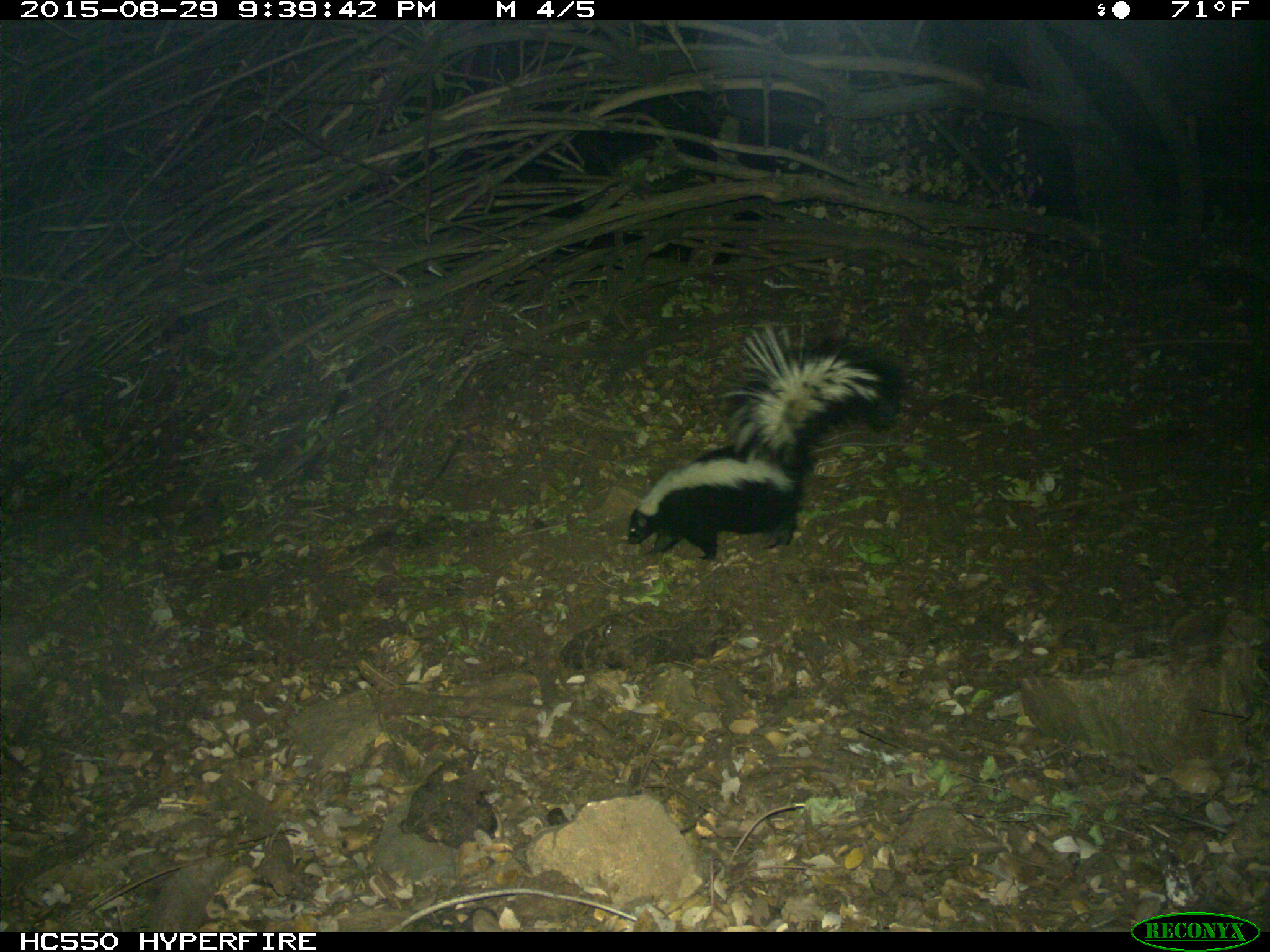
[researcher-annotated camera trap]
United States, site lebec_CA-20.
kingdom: Animalia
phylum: Chordata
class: Mammalia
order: Carnivora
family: Mephitidae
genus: Mephitis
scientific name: Mephitis mephitis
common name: striped skunk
Mephitis mephitis (striped skunk).